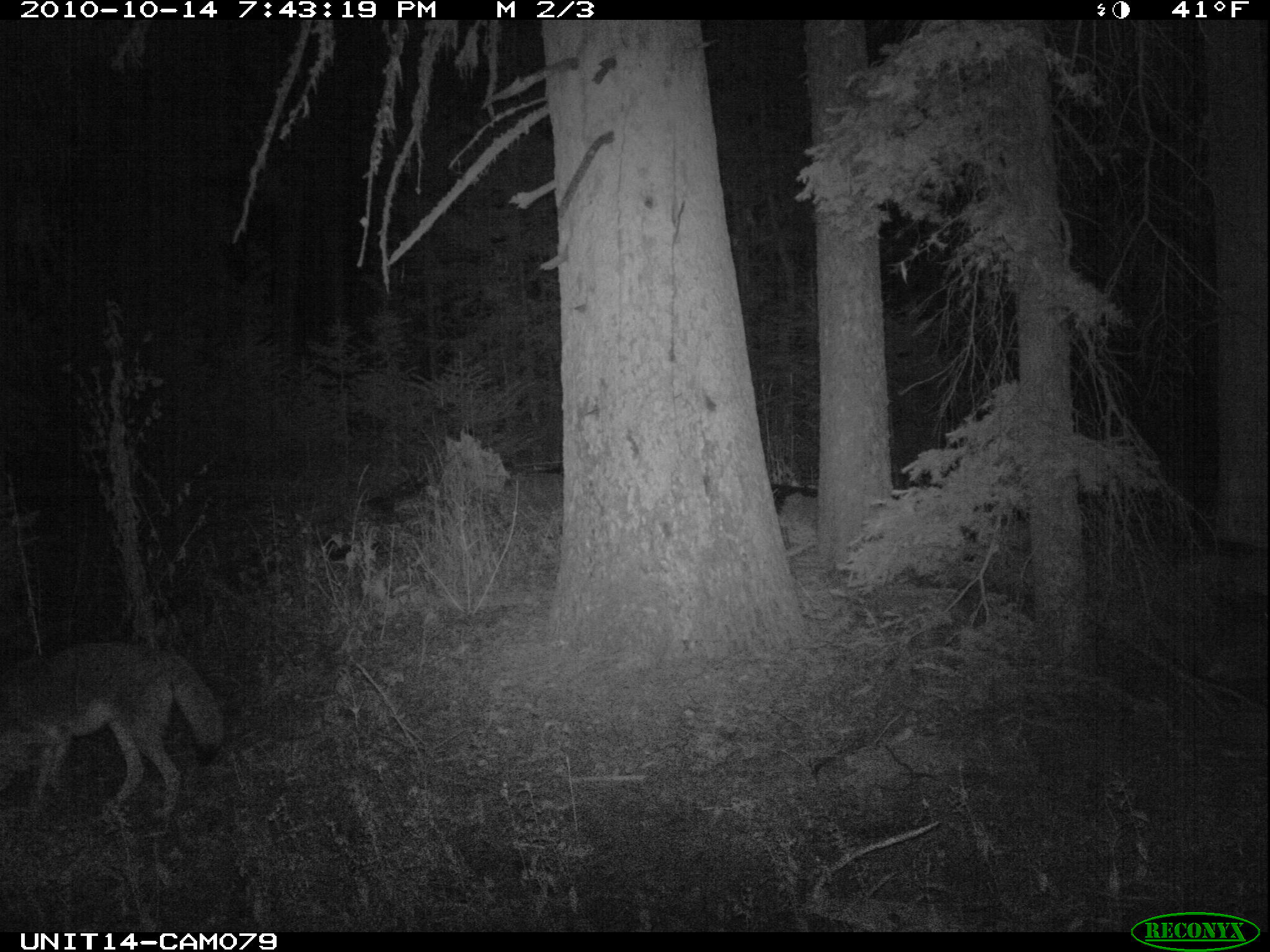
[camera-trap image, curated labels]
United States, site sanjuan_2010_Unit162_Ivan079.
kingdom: Animalia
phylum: Chordata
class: Mammalia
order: Carnivora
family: Canidae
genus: Canis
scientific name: Canis latrans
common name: coyote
Canis latrans (coyote).